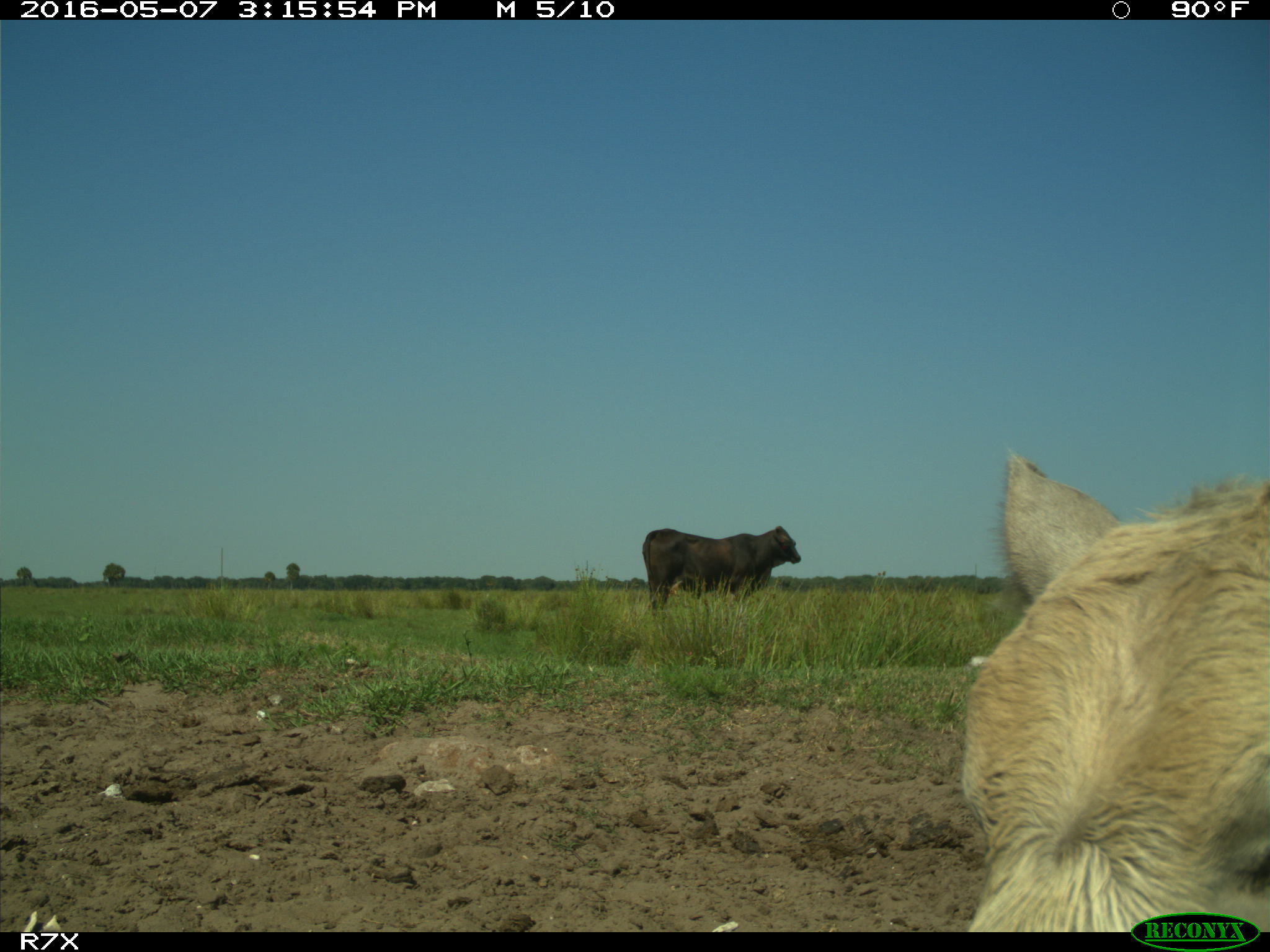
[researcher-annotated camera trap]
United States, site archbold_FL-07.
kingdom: Animalia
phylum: Chordata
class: Mammalia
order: Artiodactyla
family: Bovidae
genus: Bos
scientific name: Bos taurus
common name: domestic cow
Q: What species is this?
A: Bos taurus (domestic cow).